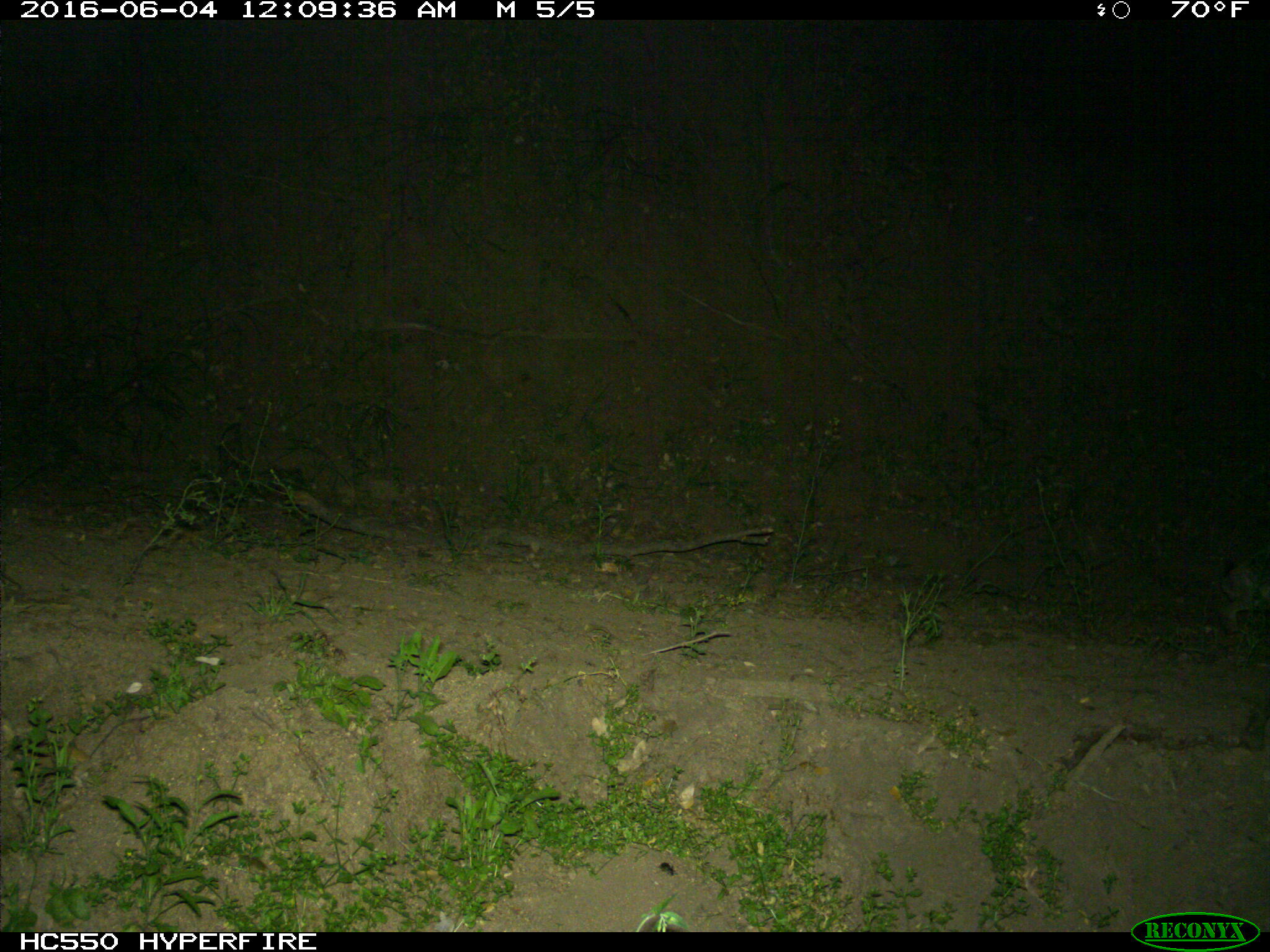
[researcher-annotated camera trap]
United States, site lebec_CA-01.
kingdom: Animalia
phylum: Chordata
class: Mammalia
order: Lagomorpha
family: Leporidae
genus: Lepus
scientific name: Lepus californicus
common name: black-tailed jackrabbit